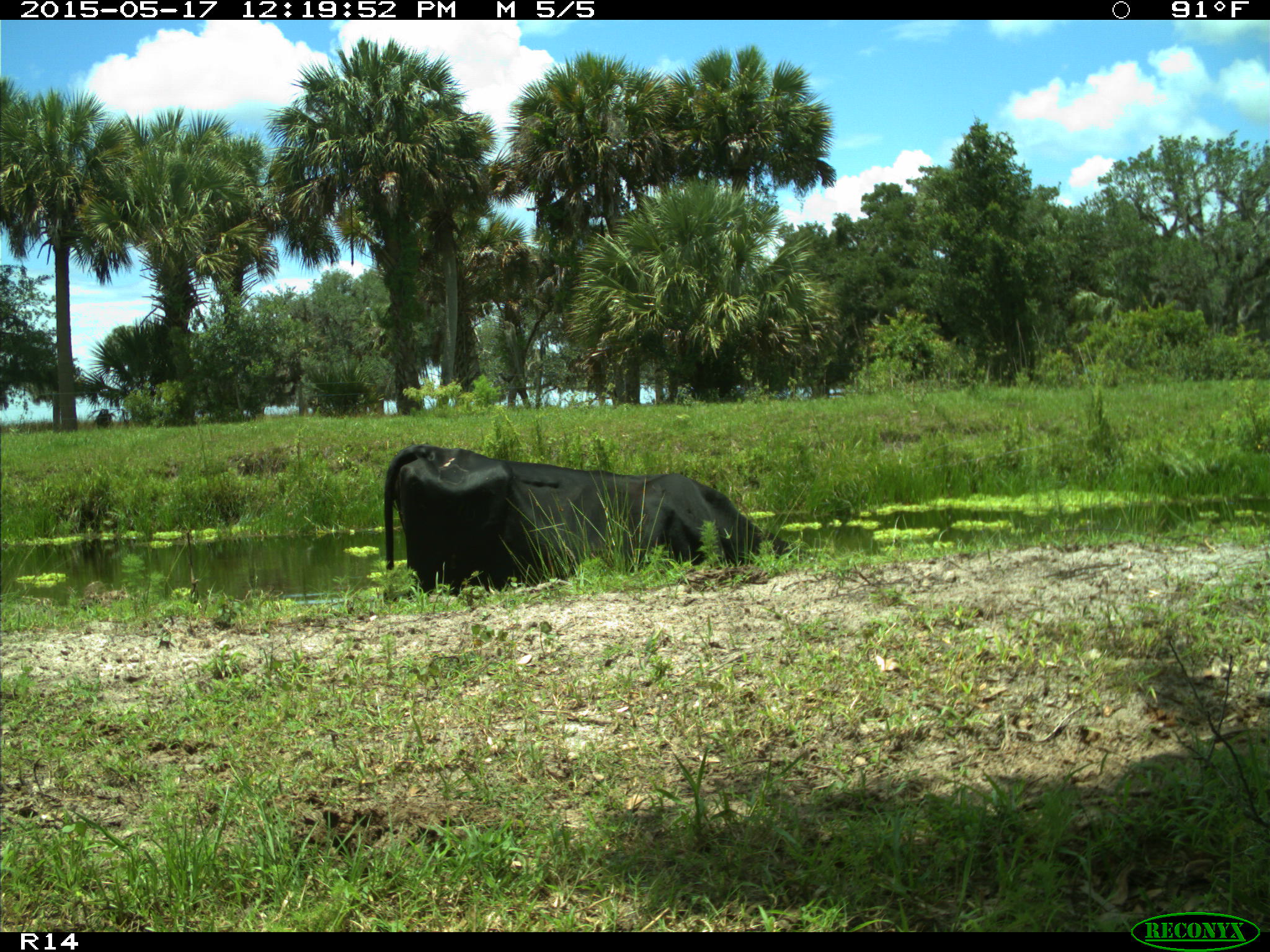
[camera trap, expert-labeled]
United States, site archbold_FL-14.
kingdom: Animalia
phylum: Chordata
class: Mammalia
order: Artiodactyla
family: Bovidae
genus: Bos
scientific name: Bos taurus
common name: domestic cow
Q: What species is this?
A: Bos taurus (domestic cow).